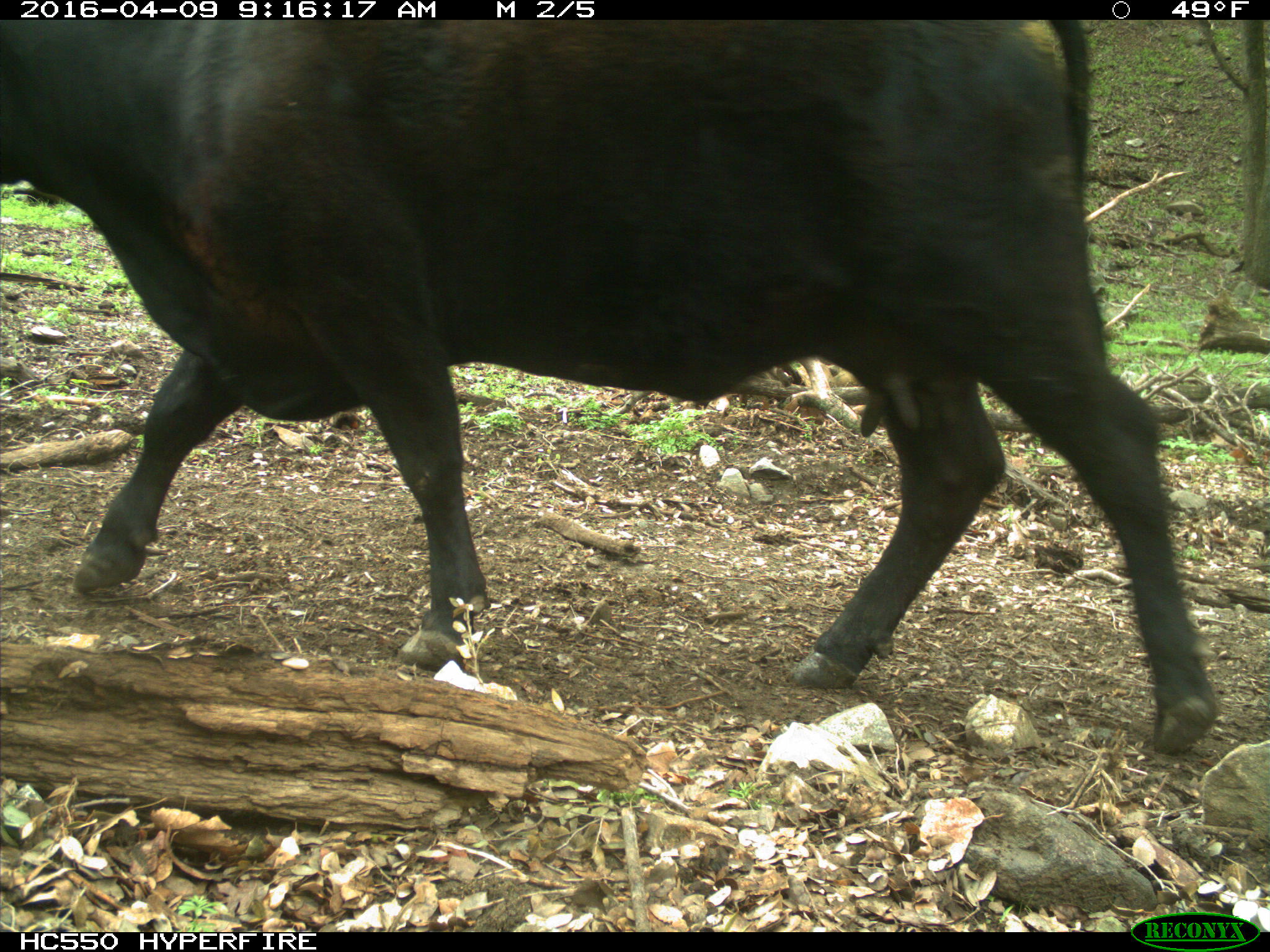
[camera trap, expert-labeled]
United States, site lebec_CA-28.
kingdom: Animalia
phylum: Chordata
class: Mammalia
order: Artiodactyla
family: Bovidae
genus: Bos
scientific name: Bos taurus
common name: domestic cow